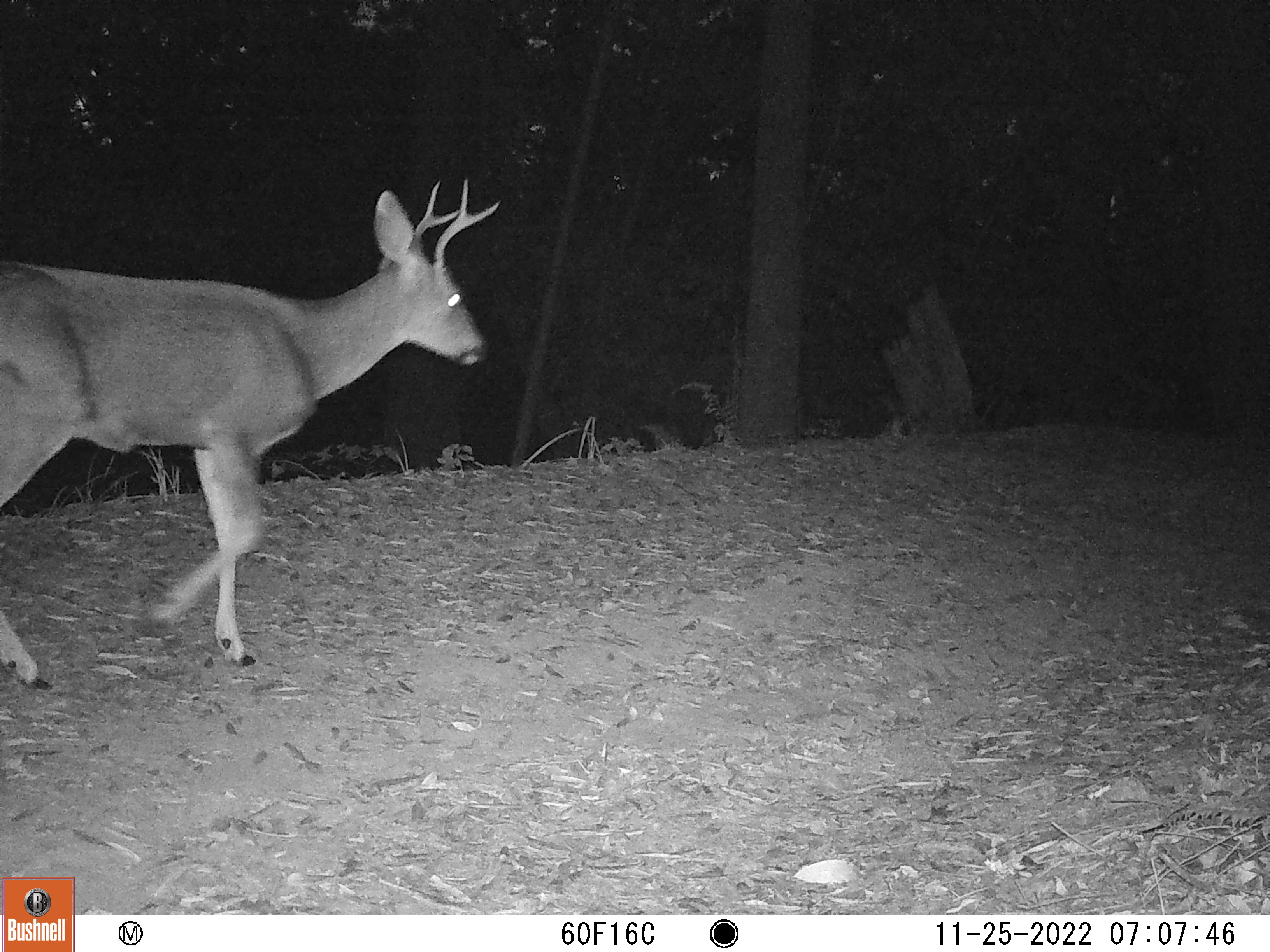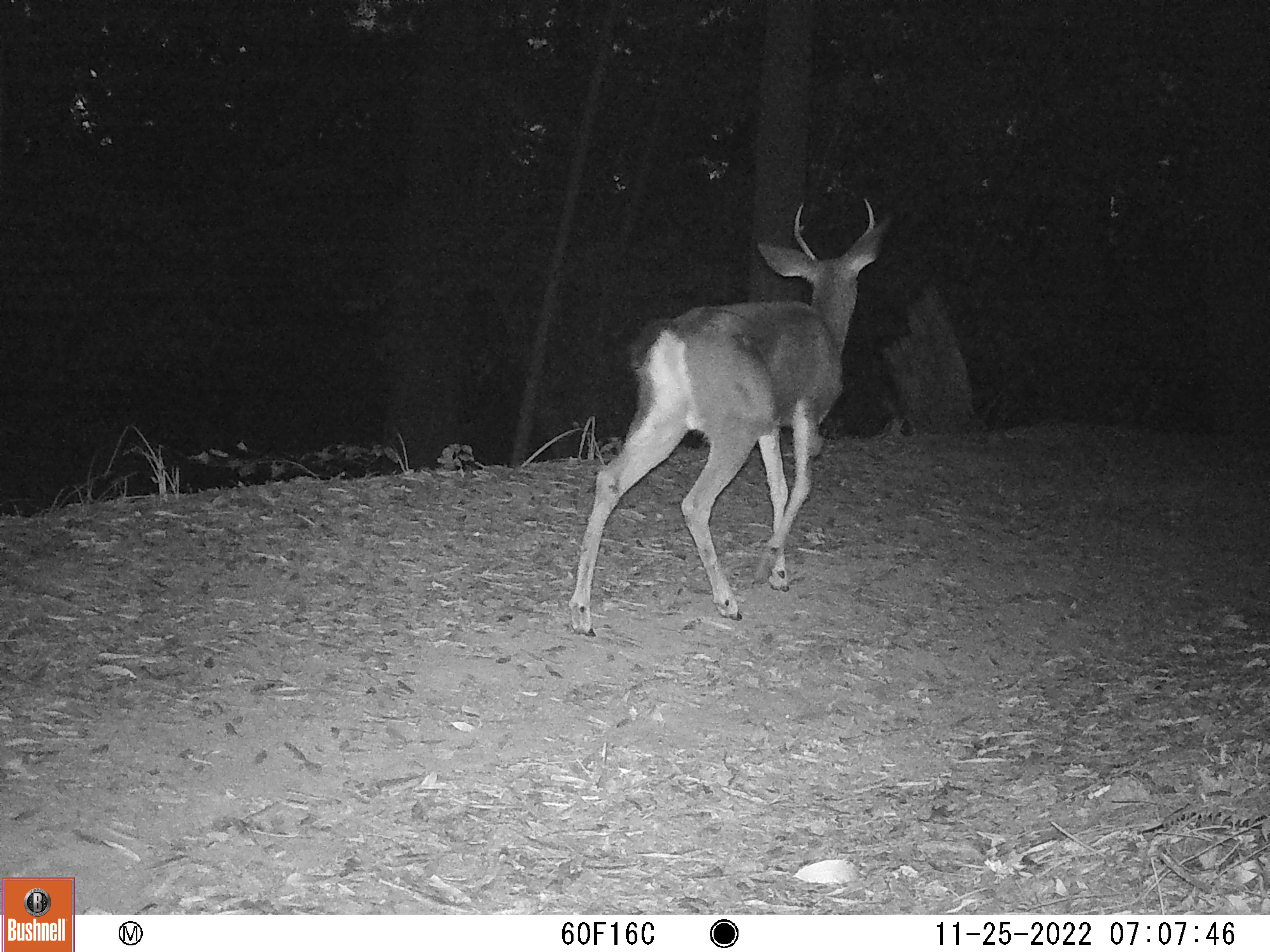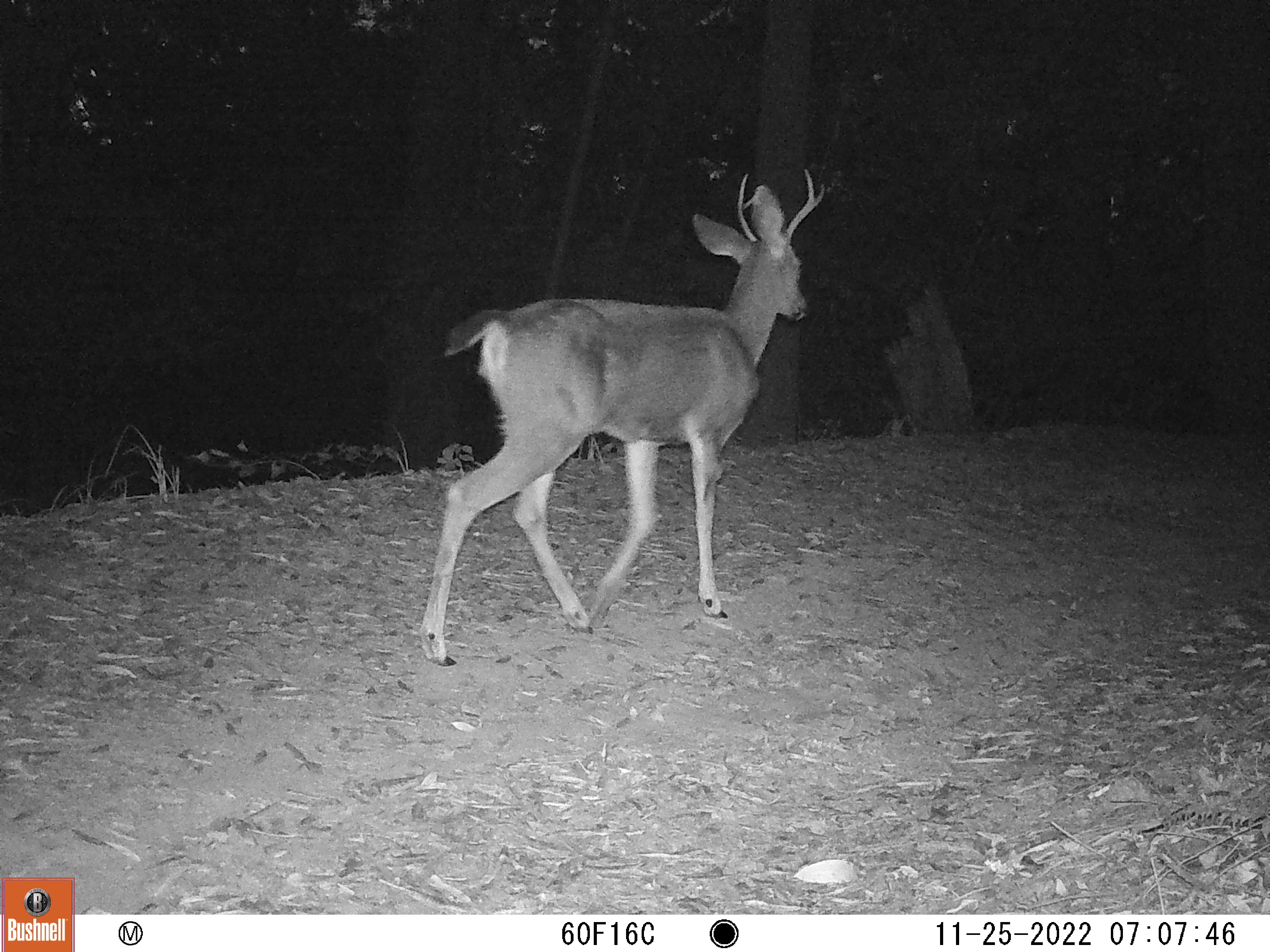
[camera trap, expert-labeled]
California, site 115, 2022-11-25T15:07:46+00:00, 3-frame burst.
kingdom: Animalia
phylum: Chordata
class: Mammalia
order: Artiodactyla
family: Cervidae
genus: Odocoileus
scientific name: Odocoileus hemionus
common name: mule deer